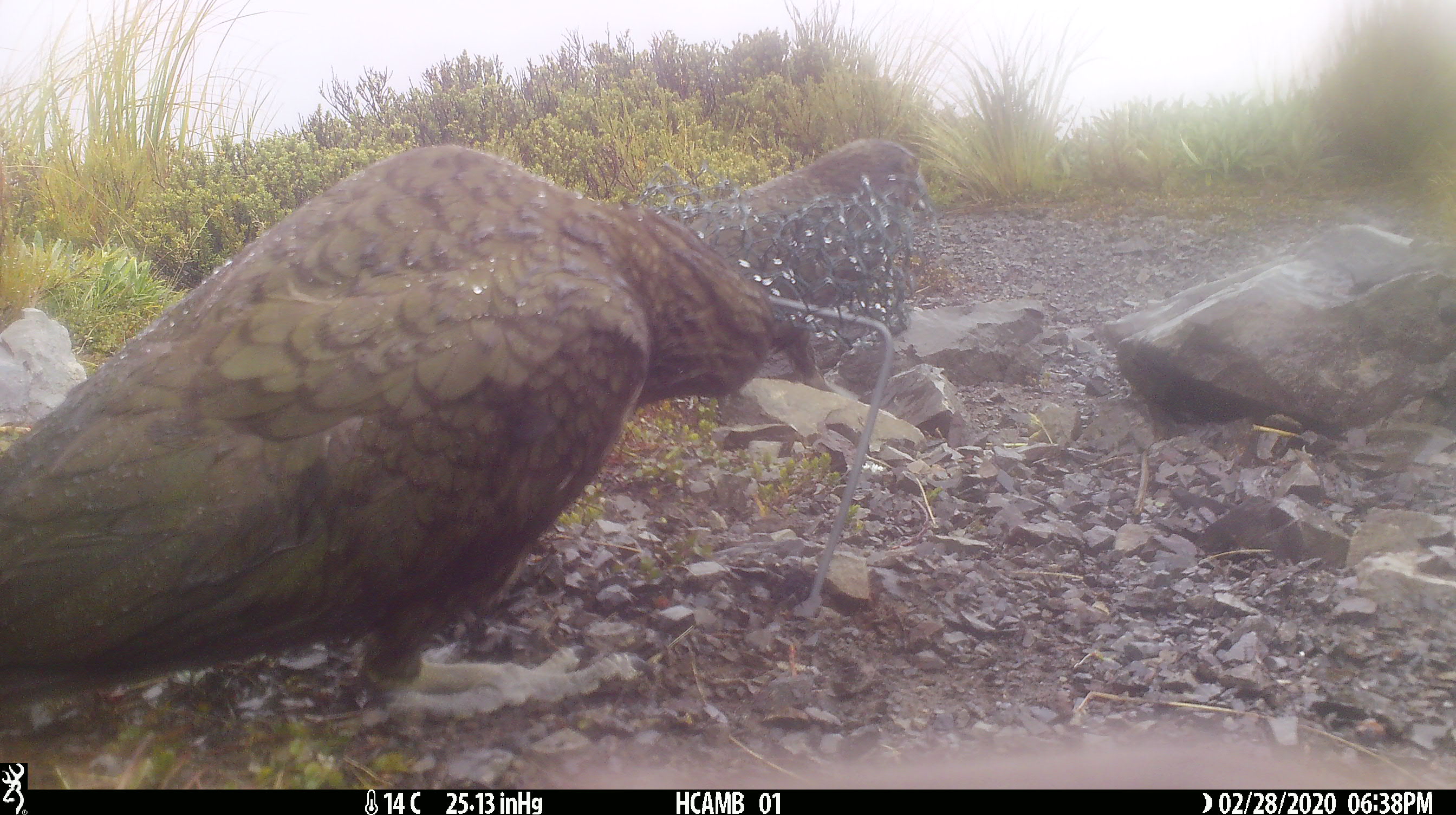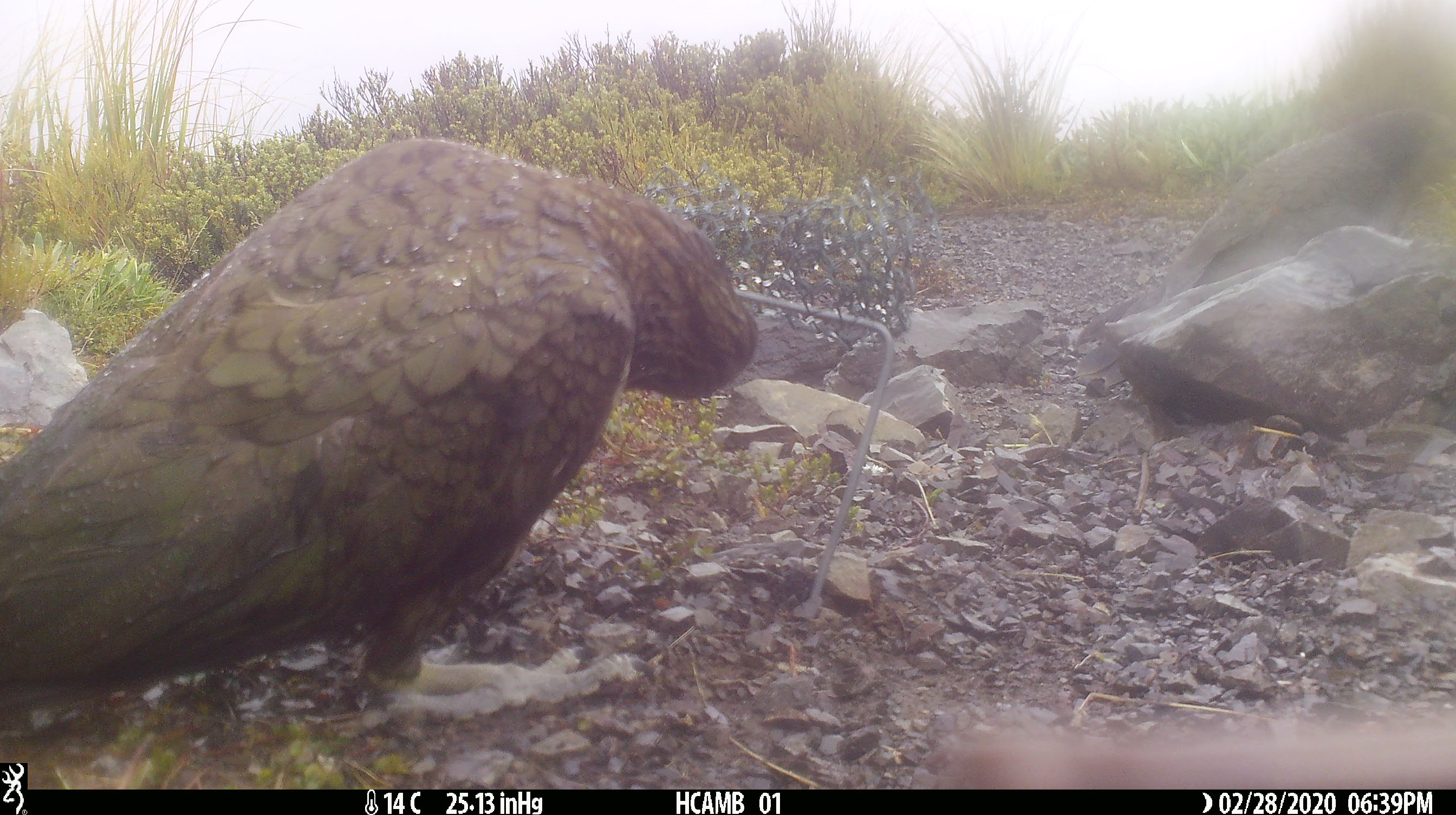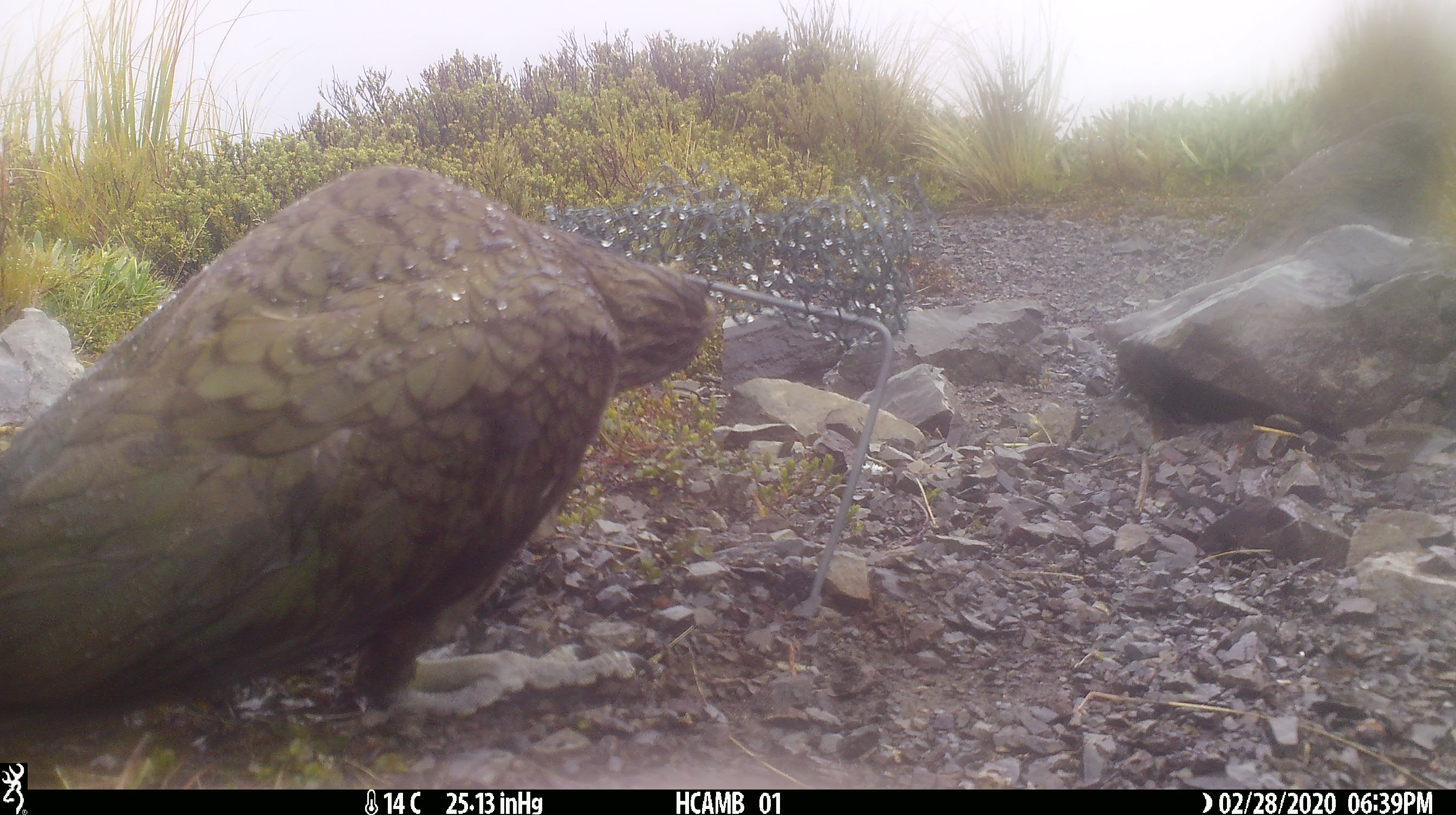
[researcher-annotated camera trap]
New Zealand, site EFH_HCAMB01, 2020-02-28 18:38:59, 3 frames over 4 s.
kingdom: Animalia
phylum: Chordata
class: Aves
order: Psittaciformes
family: Strigopidae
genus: Nestor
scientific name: Nestor notabilis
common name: kea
Kea (Nestor notabilis).